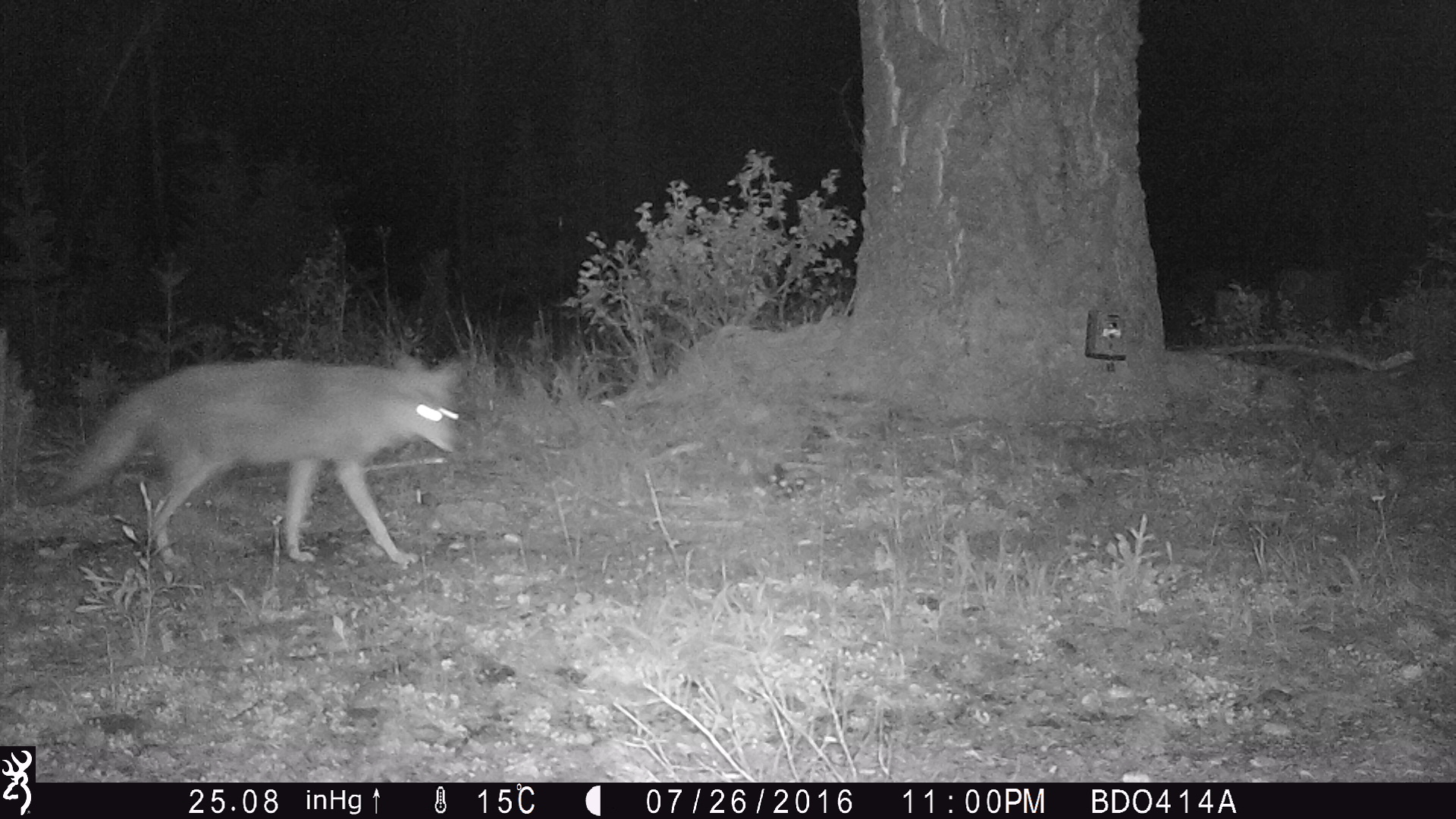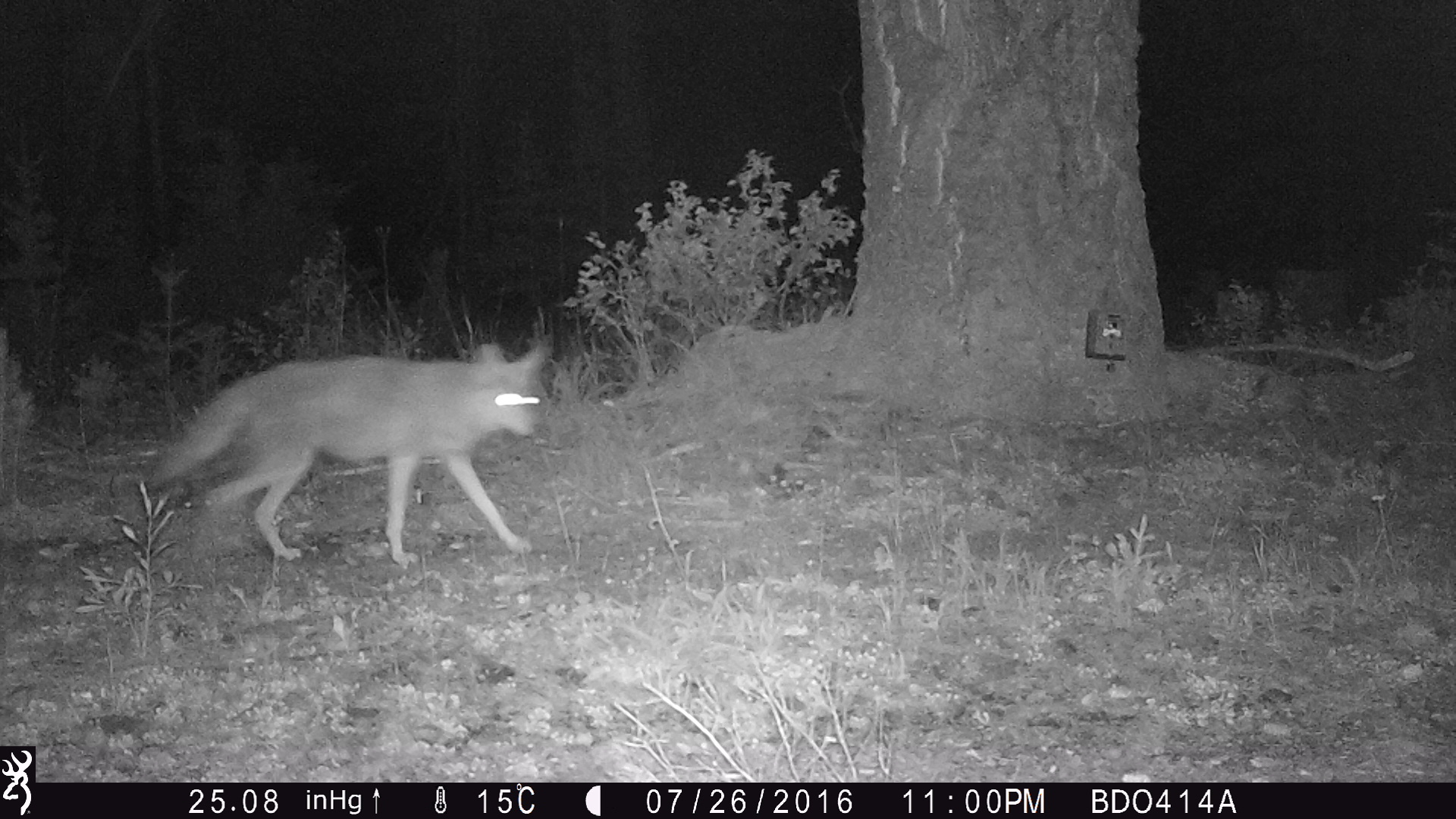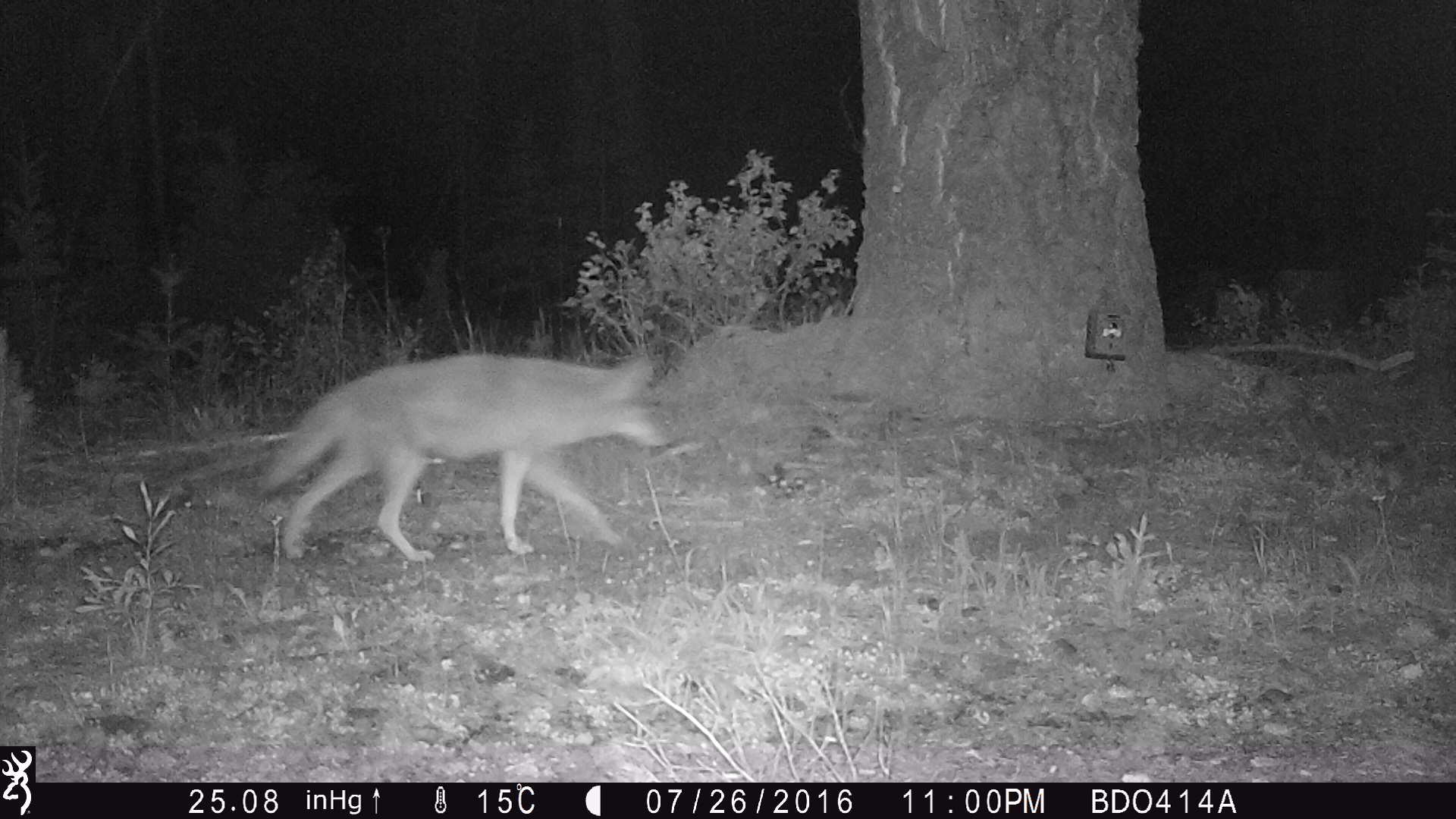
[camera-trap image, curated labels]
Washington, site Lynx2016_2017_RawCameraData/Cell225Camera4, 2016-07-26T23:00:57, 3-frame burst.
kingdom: Animalia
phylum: Chordata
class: Mammalia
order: Carnivora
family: Canidae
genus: Canis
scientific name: Canis latrans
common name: coyote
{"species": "Canis latrans (coyote)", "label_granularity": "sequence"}